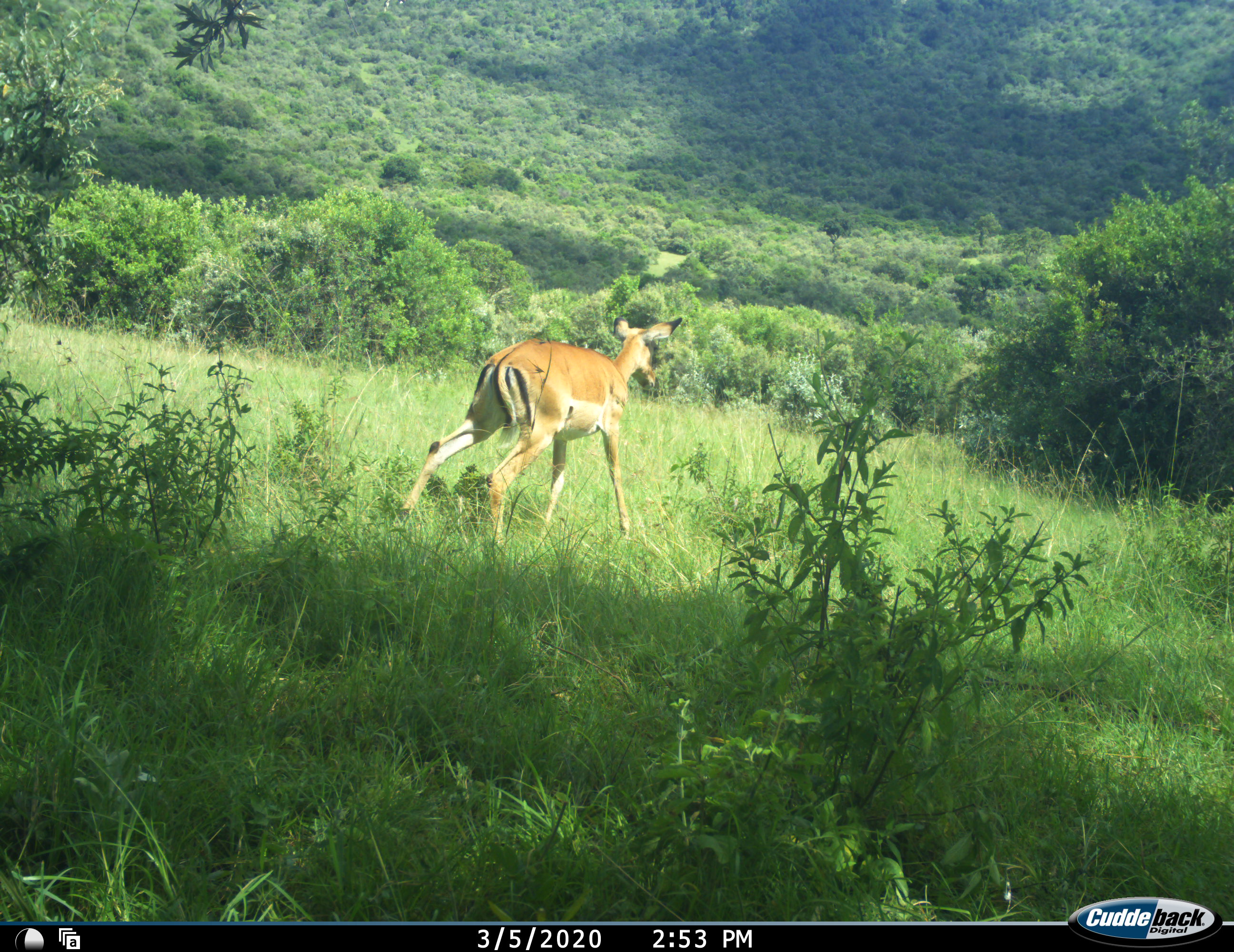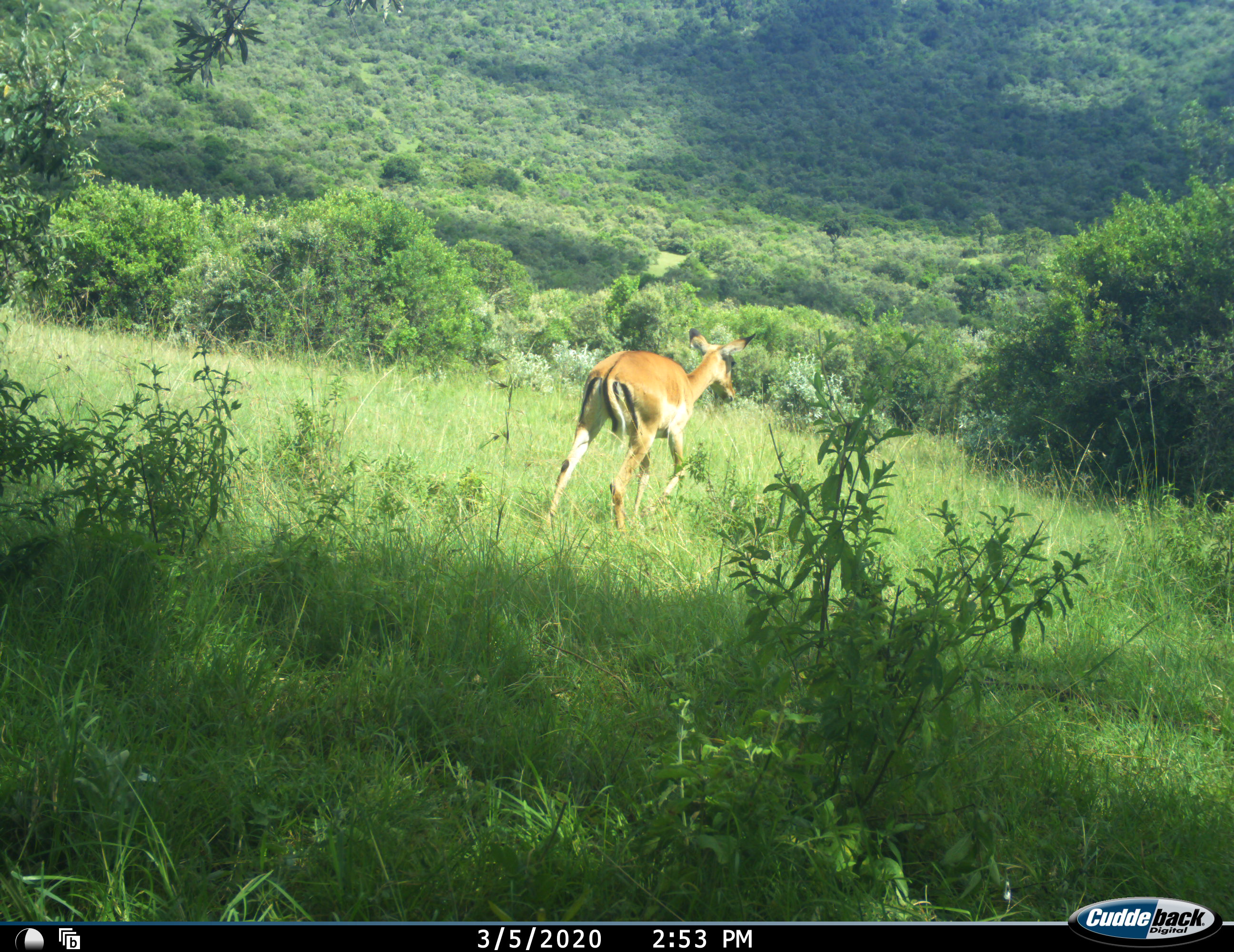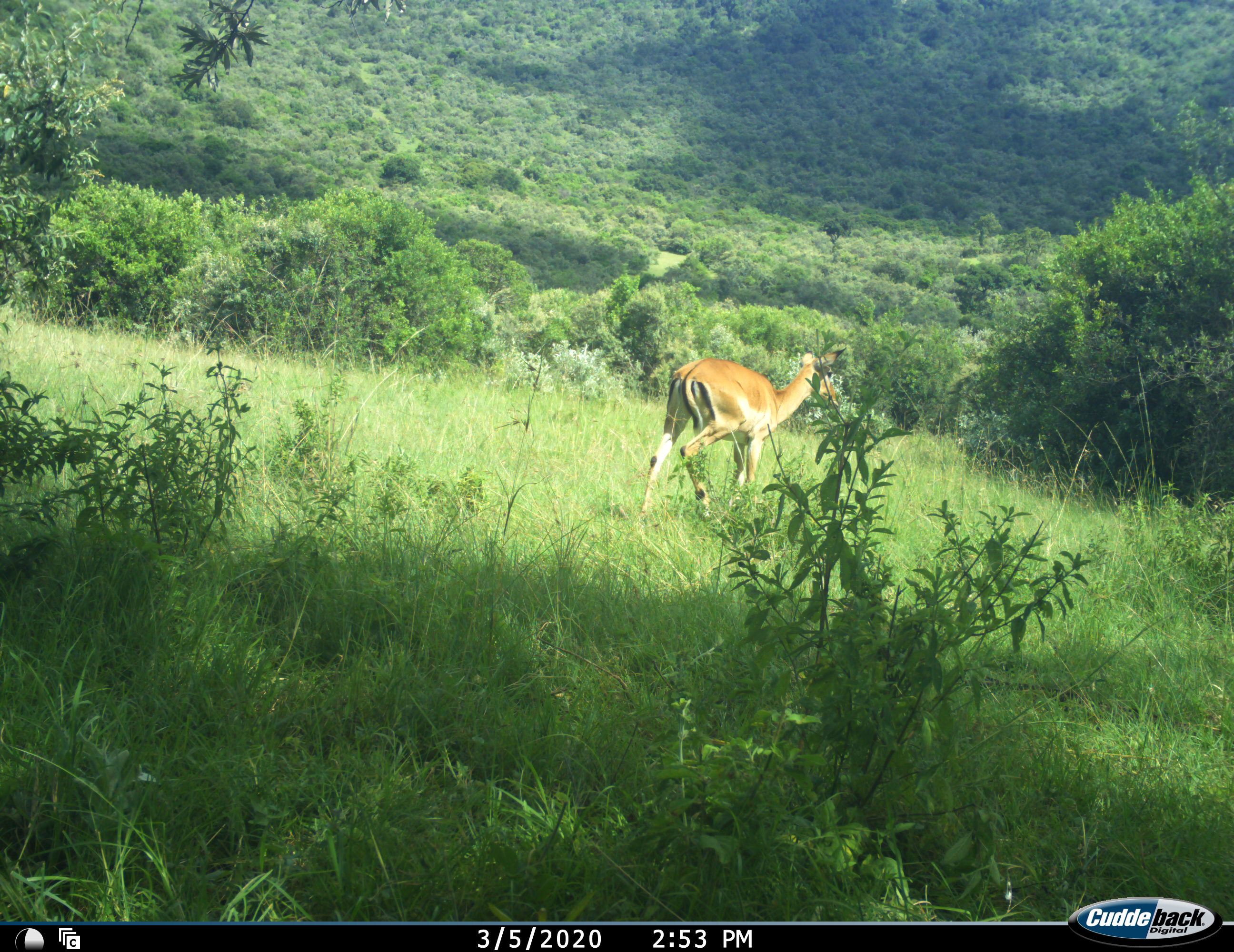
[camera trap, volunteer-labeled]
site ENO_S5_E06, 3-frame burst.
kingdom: Animalia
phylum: Chordata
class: Mammalia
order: Artiodactyla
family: Bovidae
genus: Aepyceros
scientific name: Aepyceros melampus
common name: impala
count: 1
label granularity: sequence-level